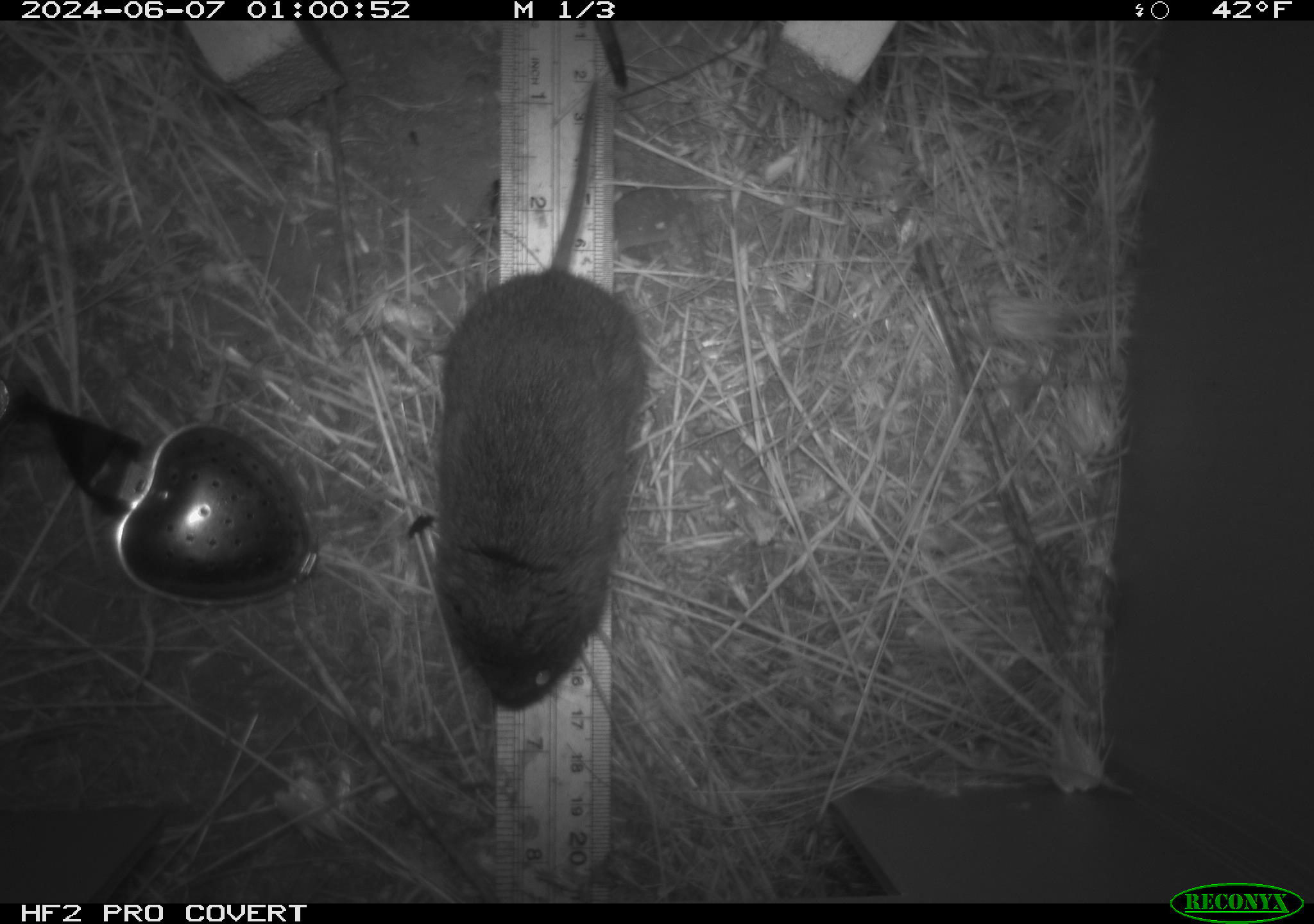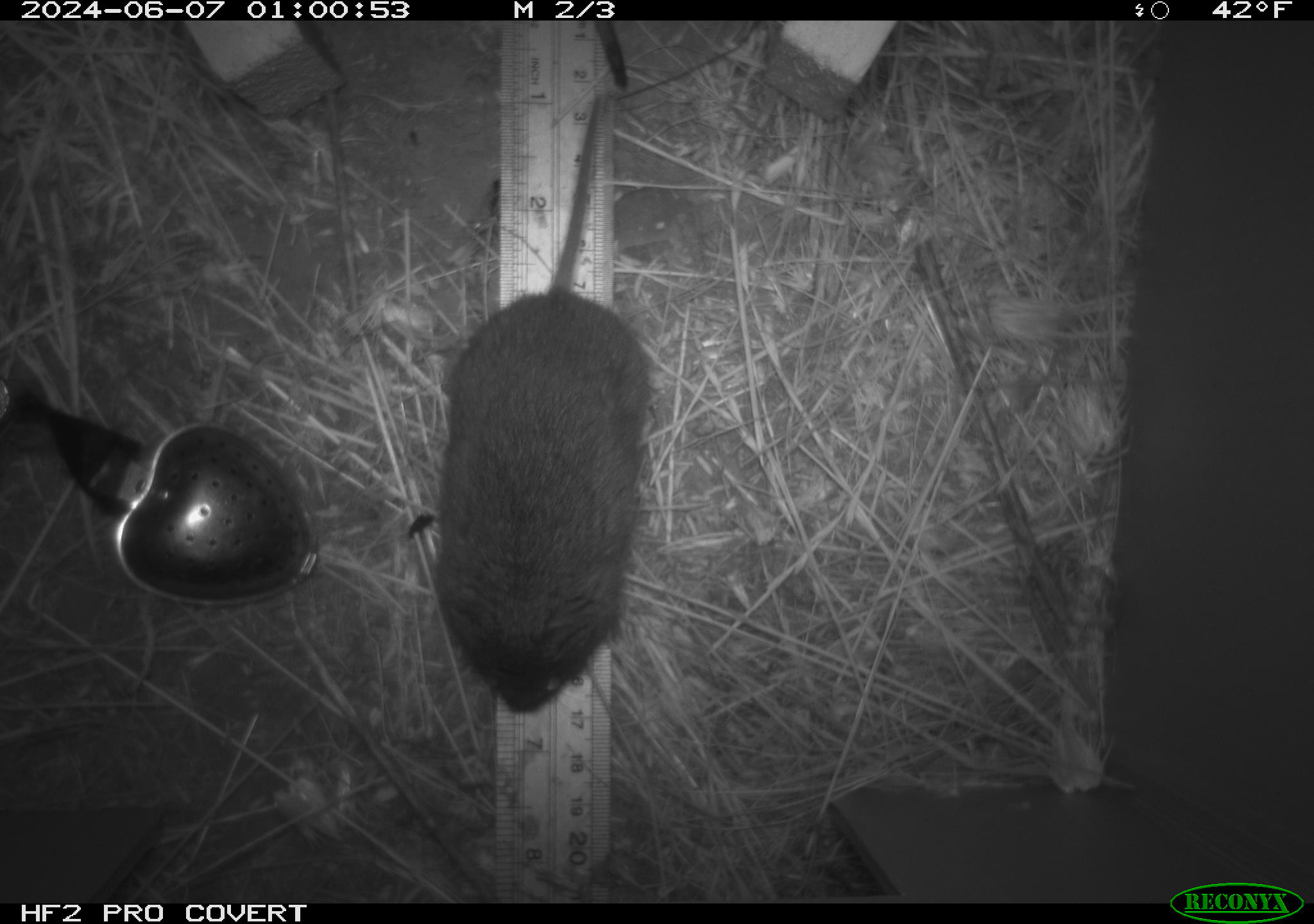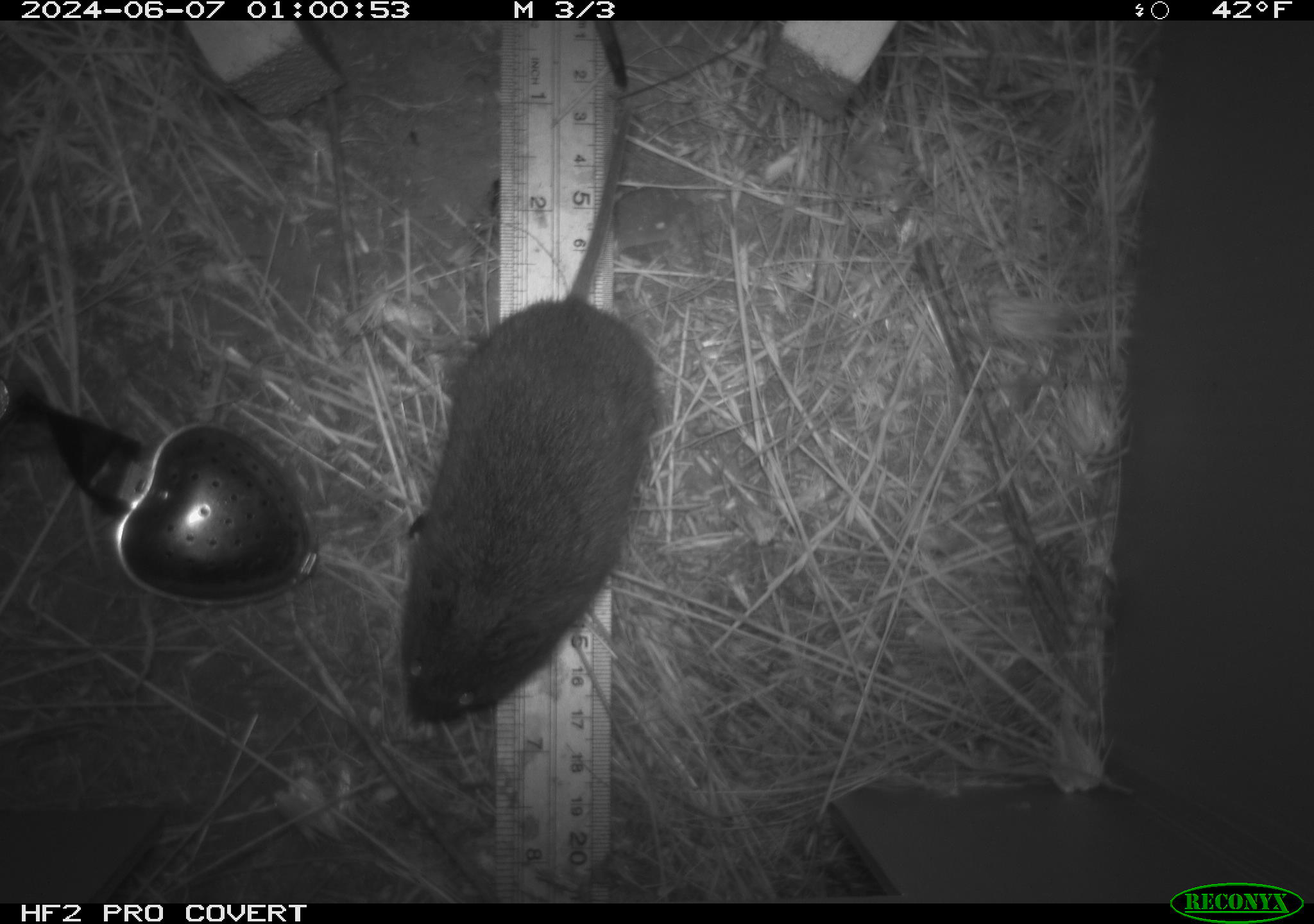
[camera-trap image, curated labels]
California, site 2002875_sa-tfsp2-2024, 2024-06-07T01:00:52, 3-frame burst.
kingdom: Animalia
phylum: Chordata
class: Mammalia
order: Rodentia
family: Cricetidae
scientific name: Arvicolinae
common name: voles, lemmings, and muskrats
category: arvicolinae subfamily